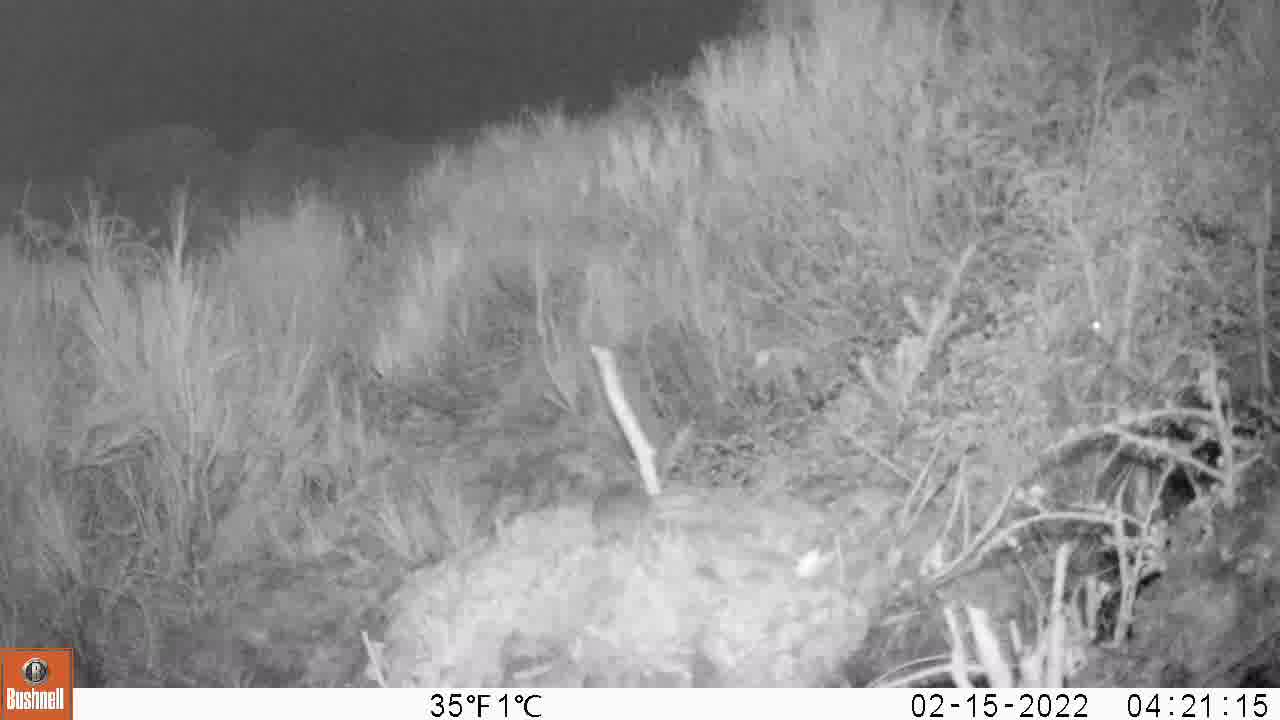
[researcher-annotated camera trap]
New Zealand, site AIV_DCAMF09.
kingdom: Animalia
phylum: Chordata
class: Mammalia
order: Rodentia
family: Muridae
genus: Mus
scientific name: Mus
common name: mouse